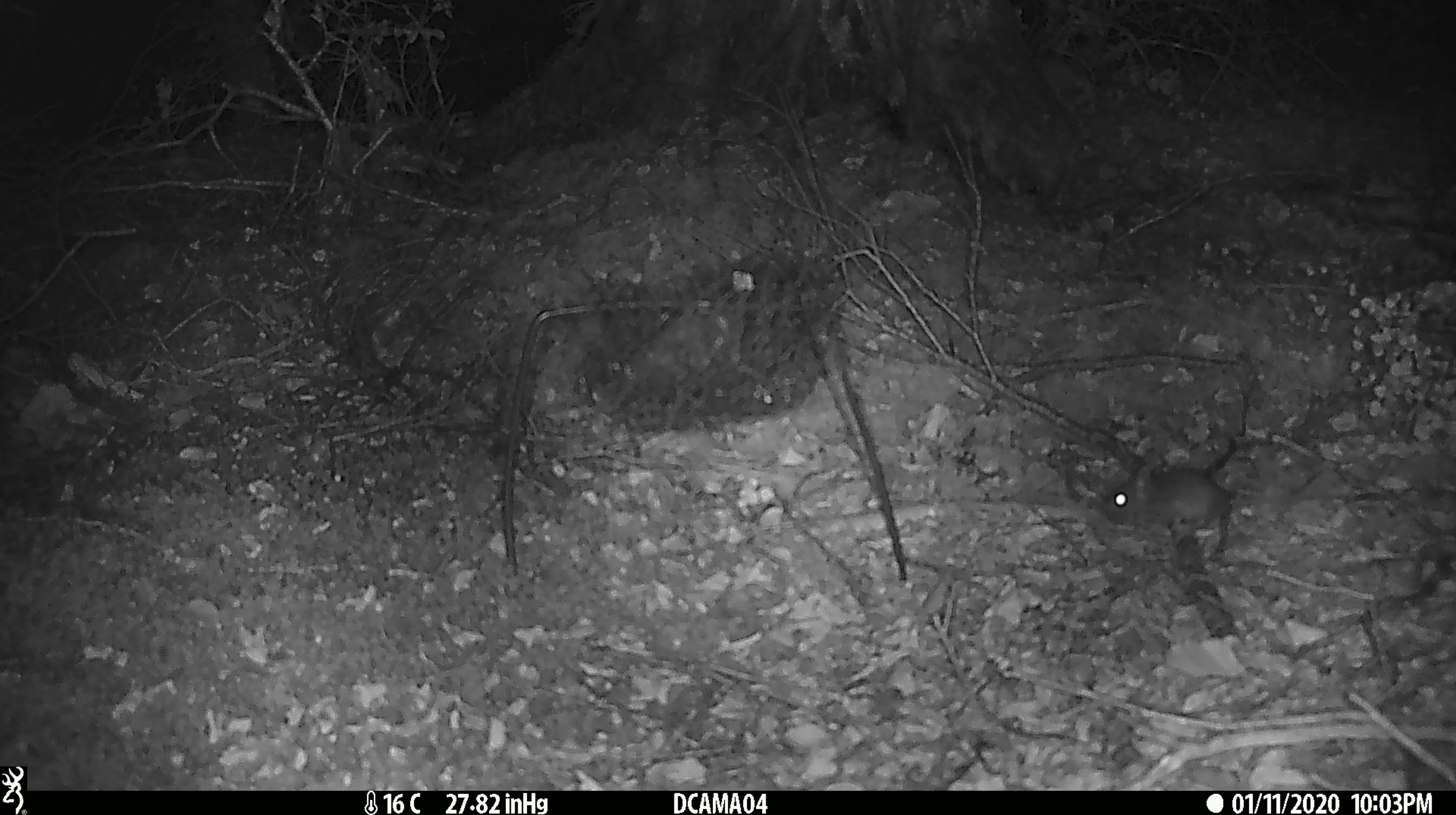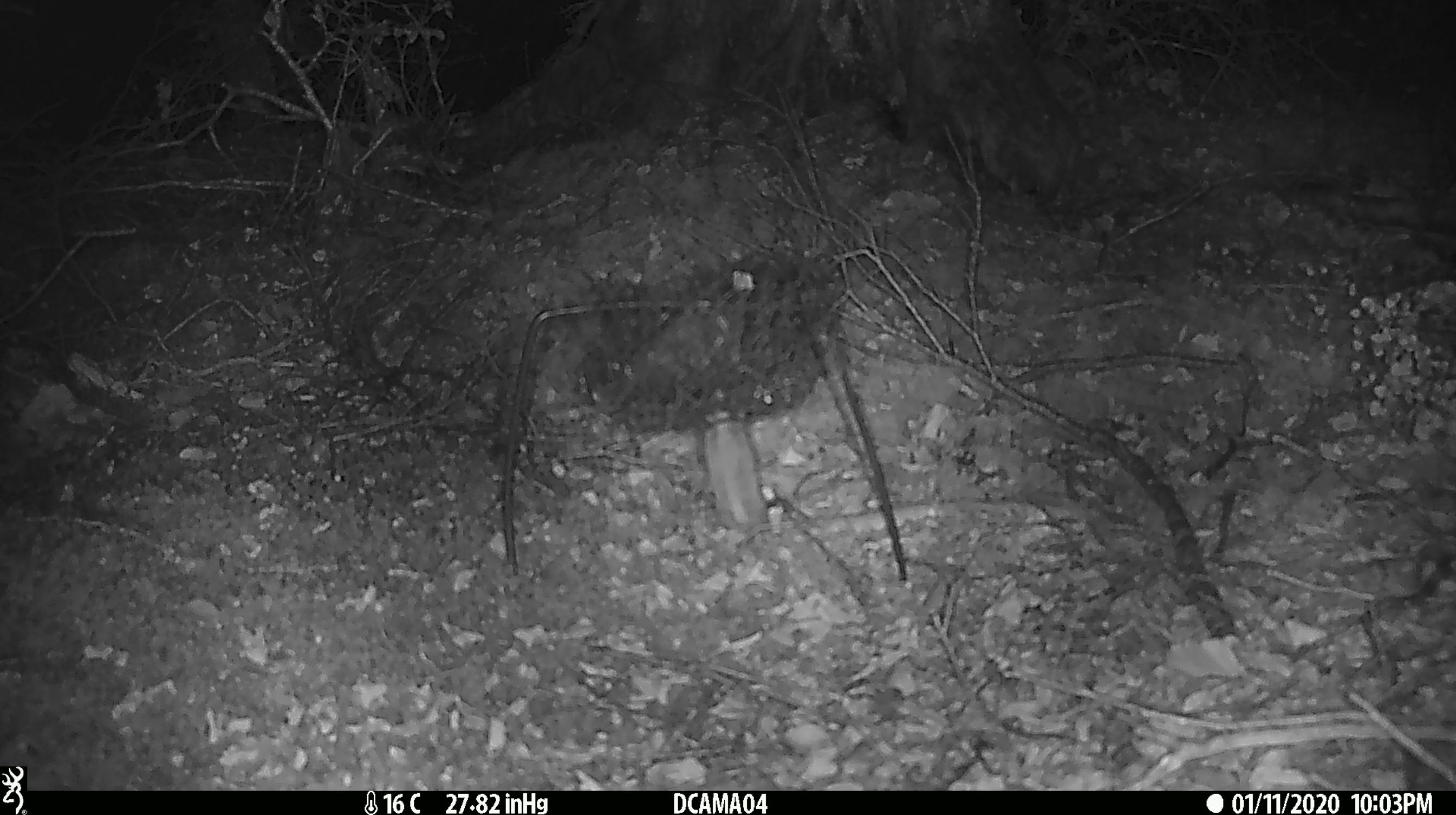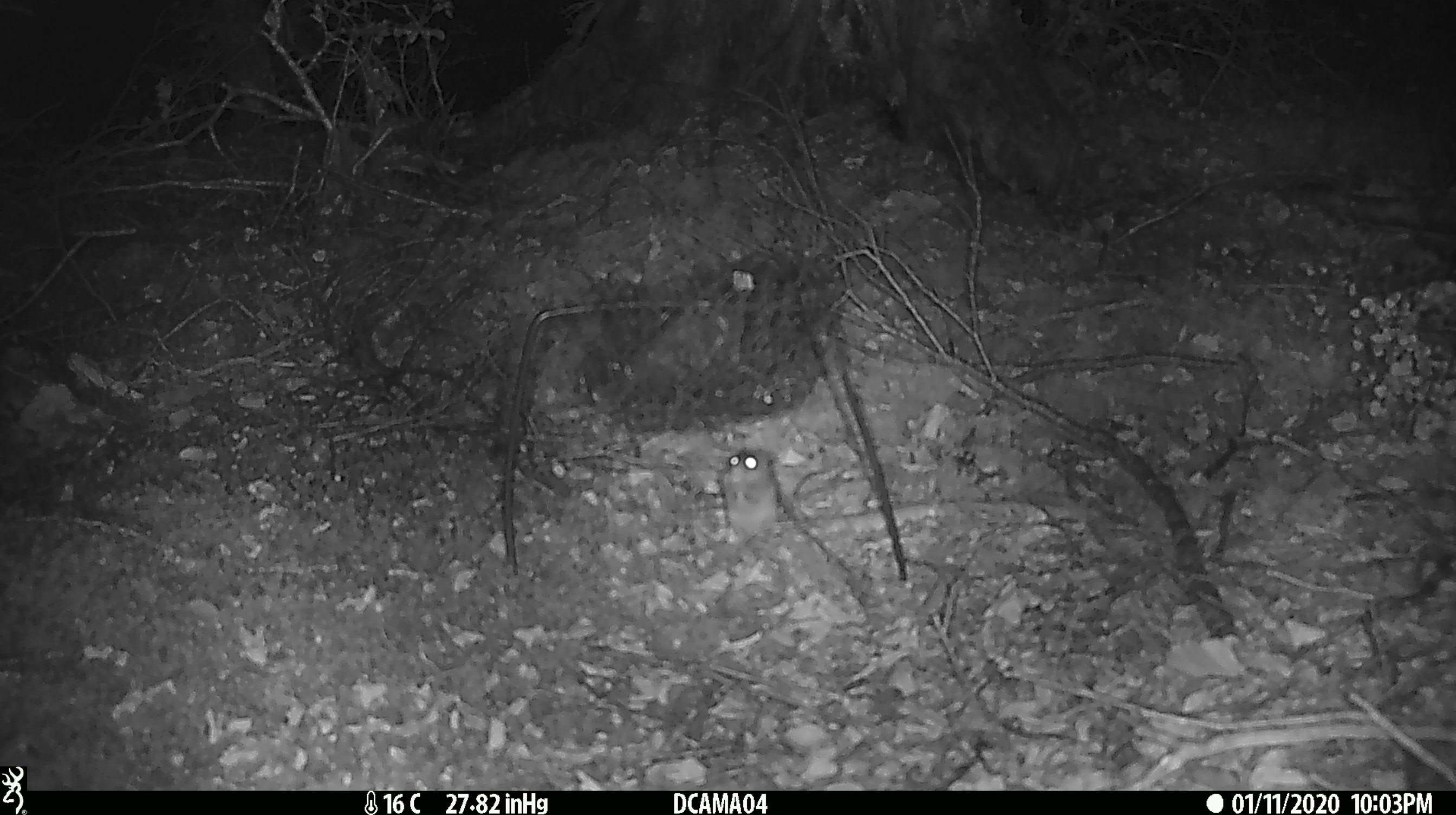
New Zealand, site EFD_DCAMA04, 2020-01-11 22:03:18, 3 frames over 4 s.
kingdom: Animalia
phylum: Chordata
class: Mammalia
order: Rodentia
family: Muridae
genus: Mus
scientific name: Mus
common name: mouse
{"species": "mouse (Mus)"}